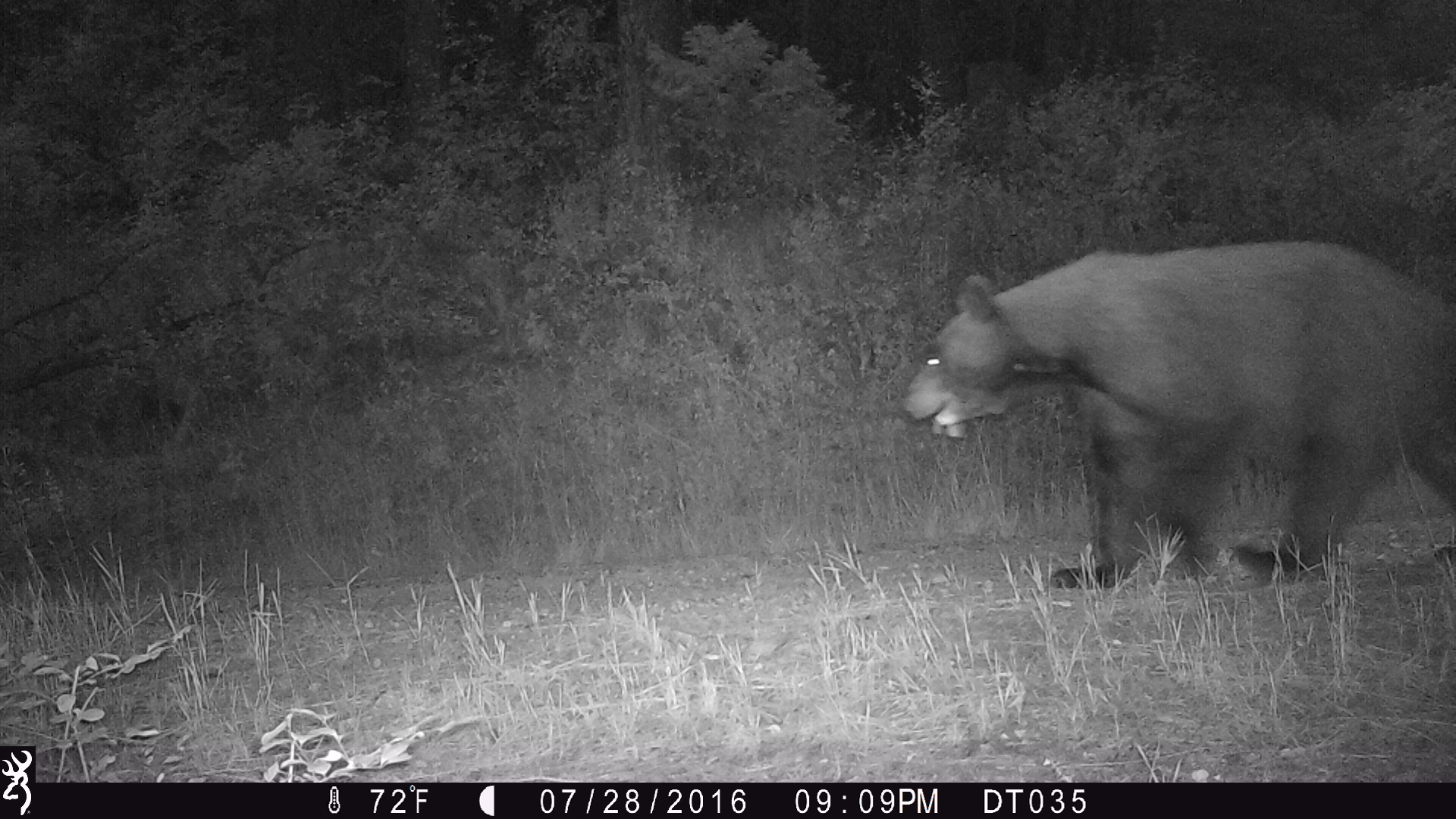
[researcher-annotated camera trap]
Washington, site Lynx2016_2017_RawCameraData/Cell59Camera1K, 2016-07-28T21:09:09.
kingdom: Animalia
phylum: Chordata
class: Mammalia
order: Carnivora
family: Ursidae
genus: Ursus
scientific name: Ursus americanus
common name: american black bear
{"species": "Ursus americanus (american black bear)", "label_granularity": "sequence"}